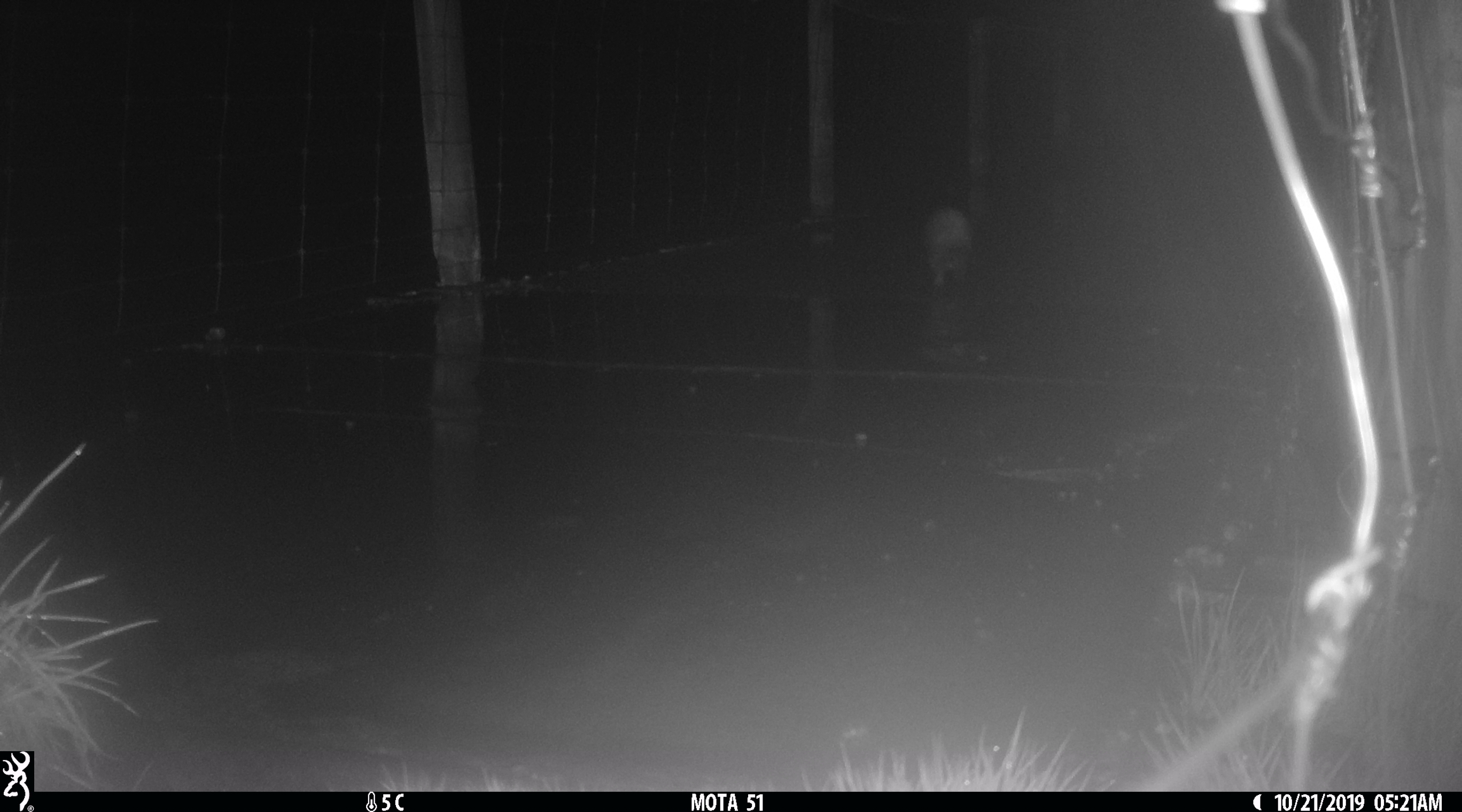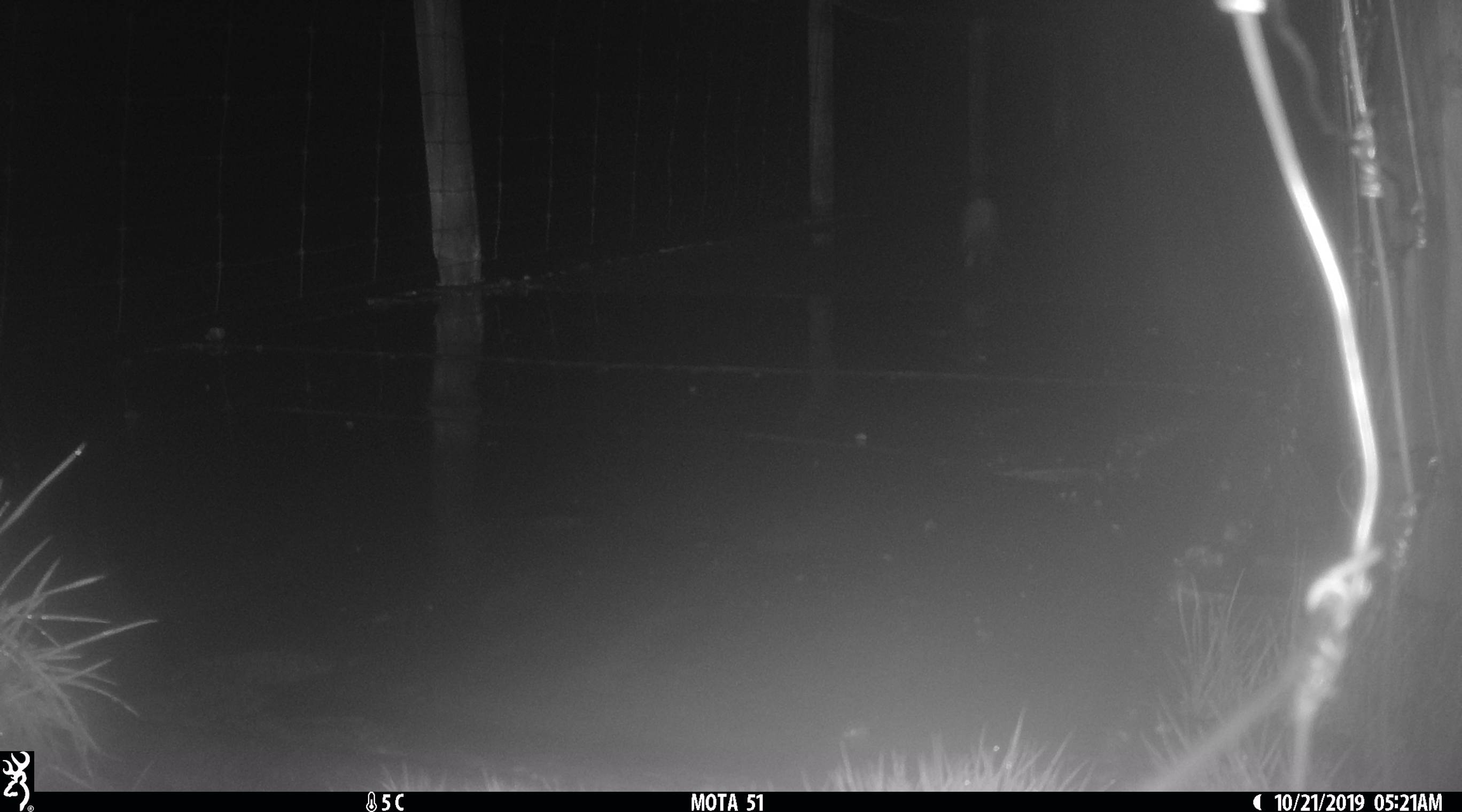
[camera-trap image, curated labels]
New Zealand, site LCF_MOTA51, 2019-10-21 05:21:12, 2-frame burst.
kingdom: Animalia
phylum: Chordata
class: Mammalia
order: Carnivora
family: Mustelidae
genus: Mustela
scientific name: Mustela furo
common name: ferret